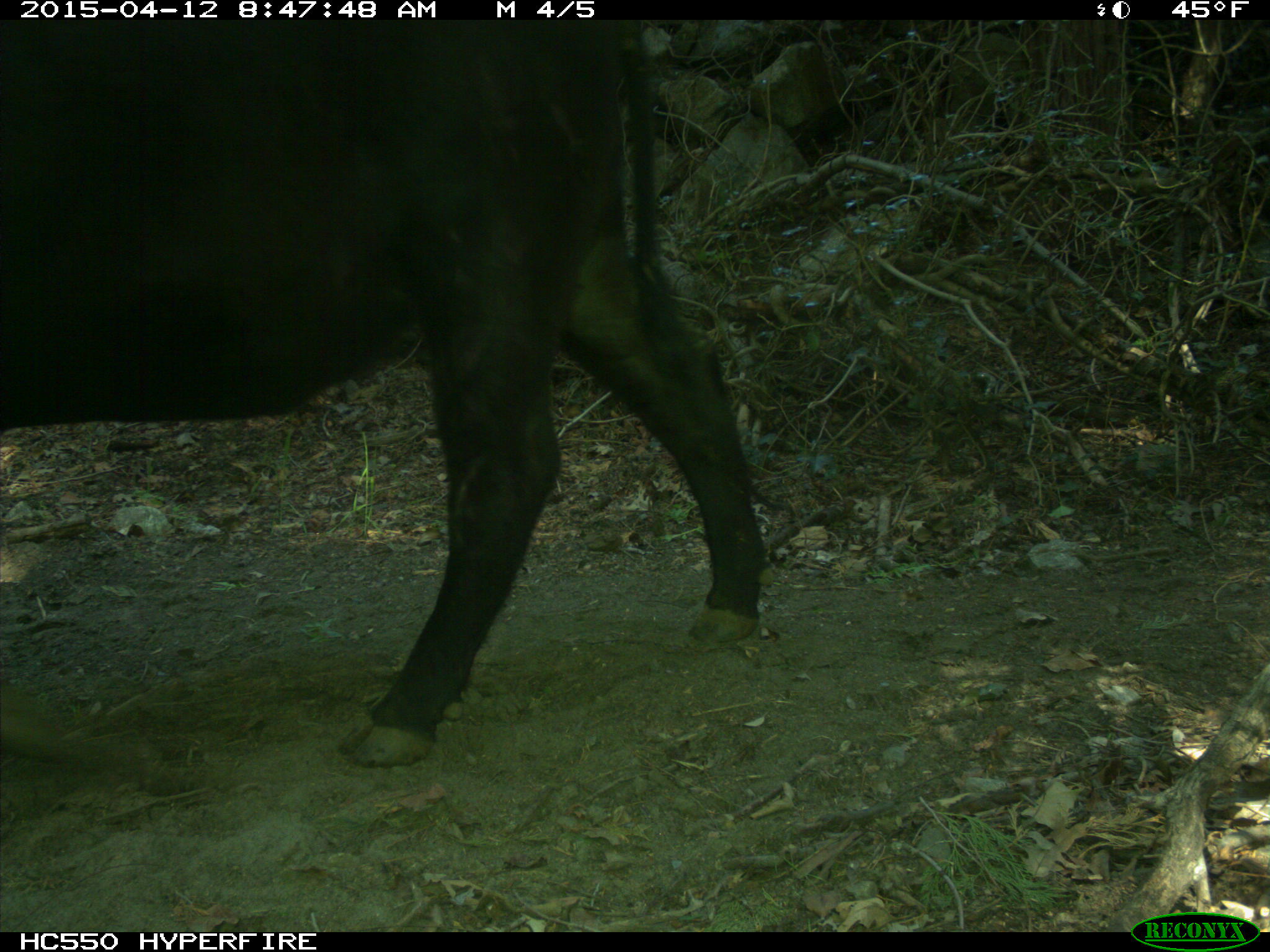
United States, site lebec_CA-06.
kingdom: Animalia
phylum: Chordata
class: Mammalia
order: Artiodactyla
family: Bovidae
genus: Bos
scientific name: Bos taurus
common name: domestic cow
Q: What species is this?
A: Bos taurus (domestic cow).